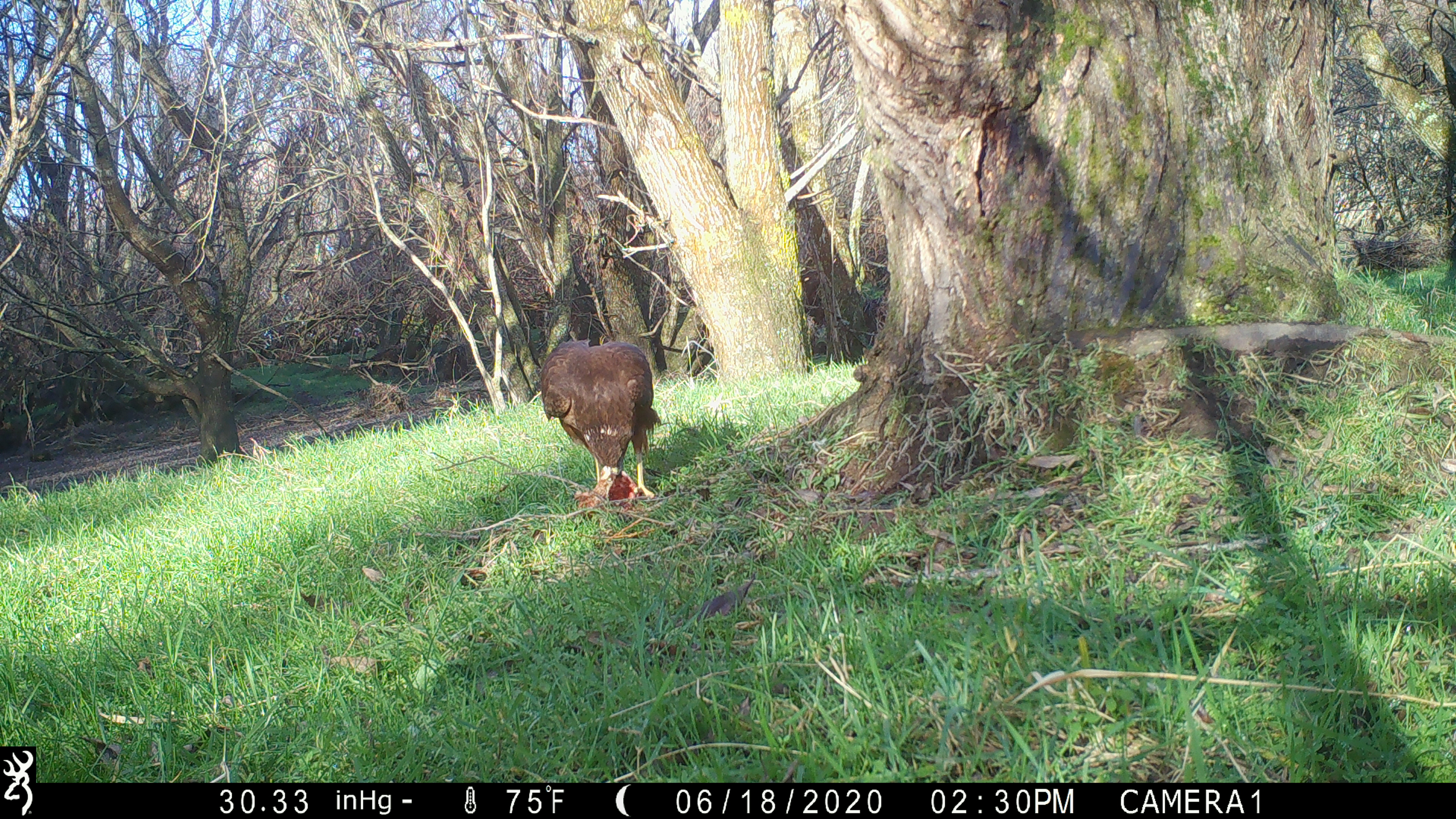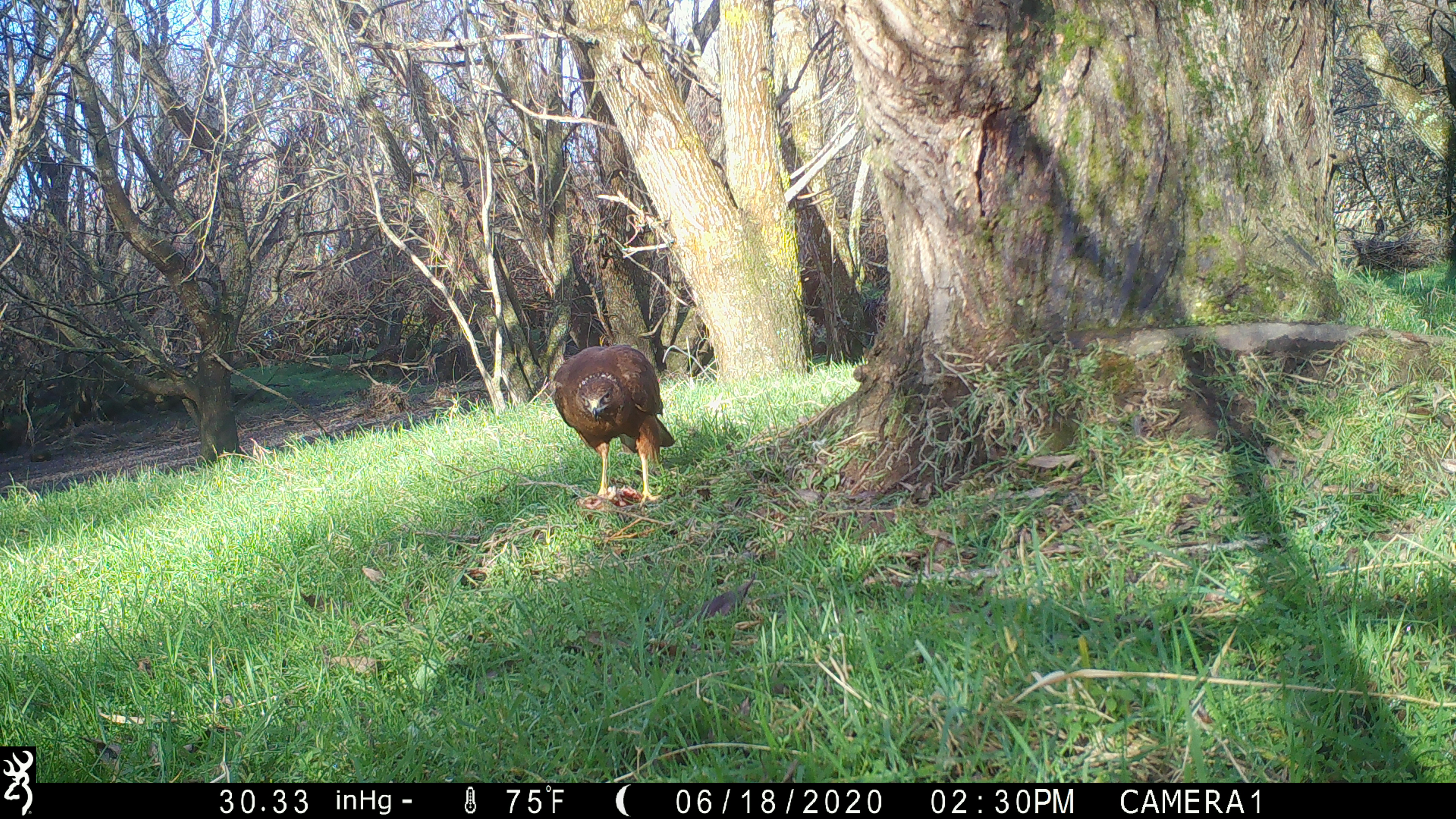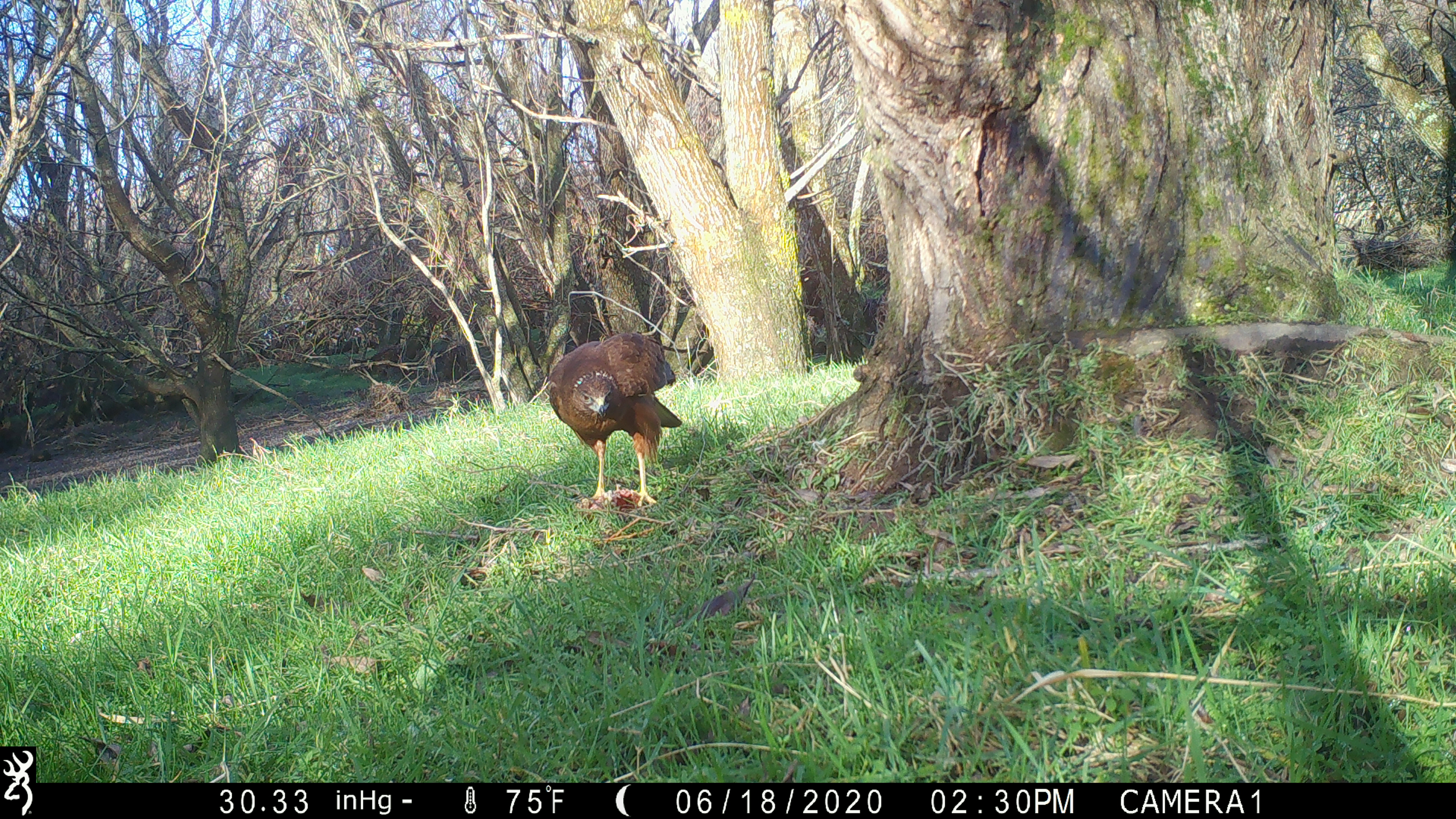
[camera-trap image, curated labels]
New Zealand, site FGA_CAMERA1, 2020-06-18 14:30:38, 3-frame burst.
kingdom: Animalia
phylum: Chordata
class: Aves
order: Accipitriformes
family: Accipitridae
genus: Circus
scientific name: Circus approximans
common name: swamp harrier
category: harrier